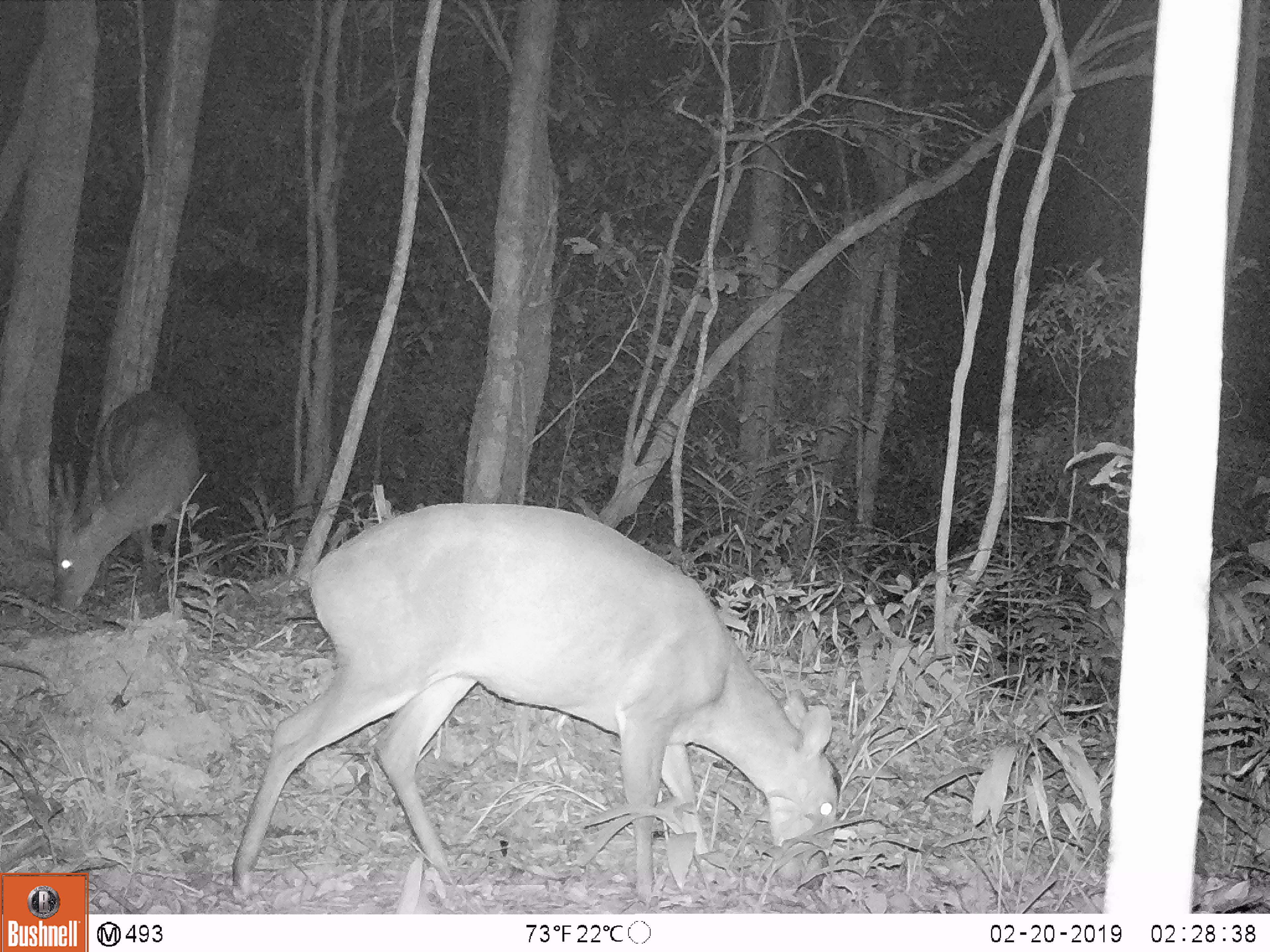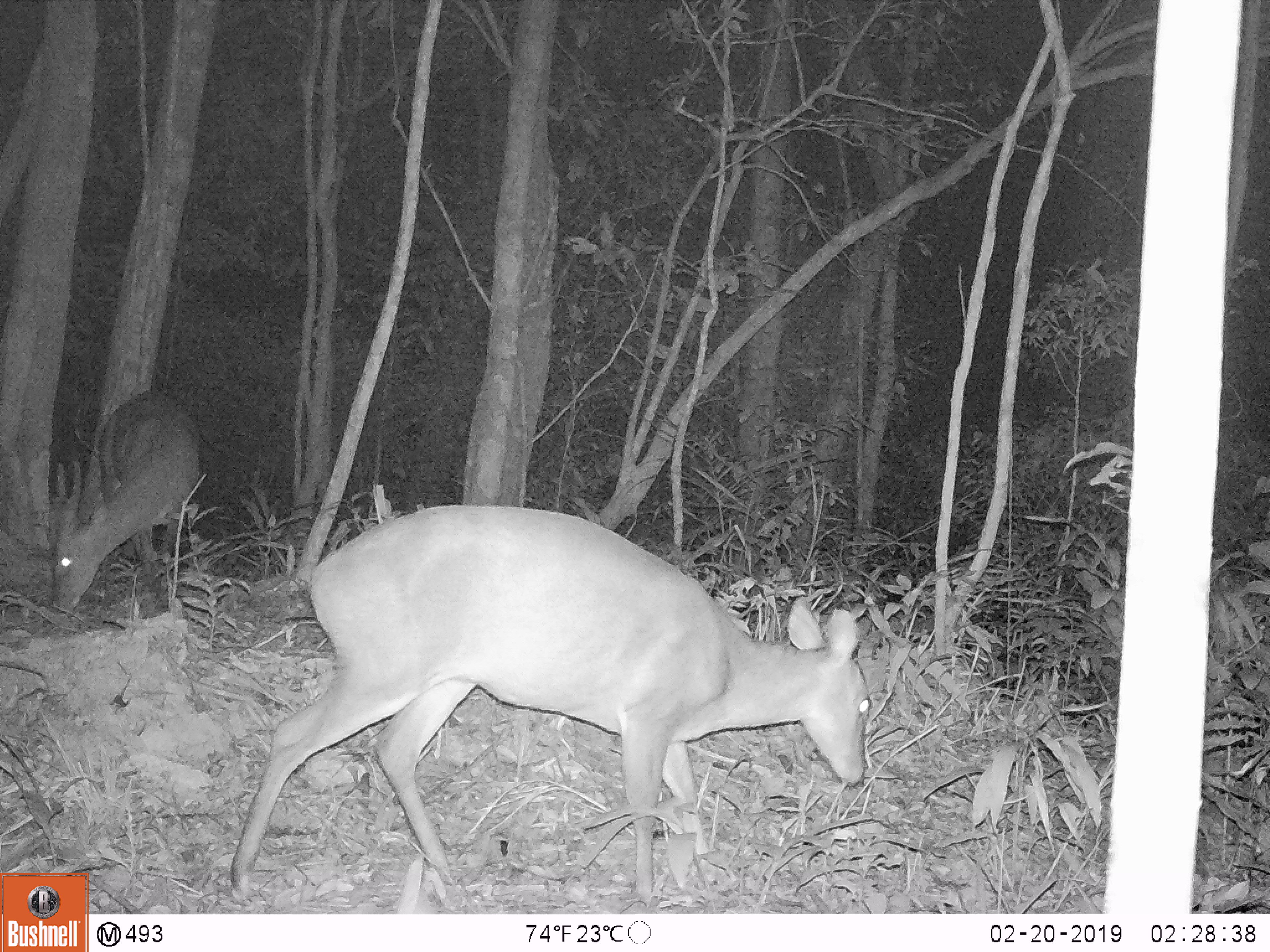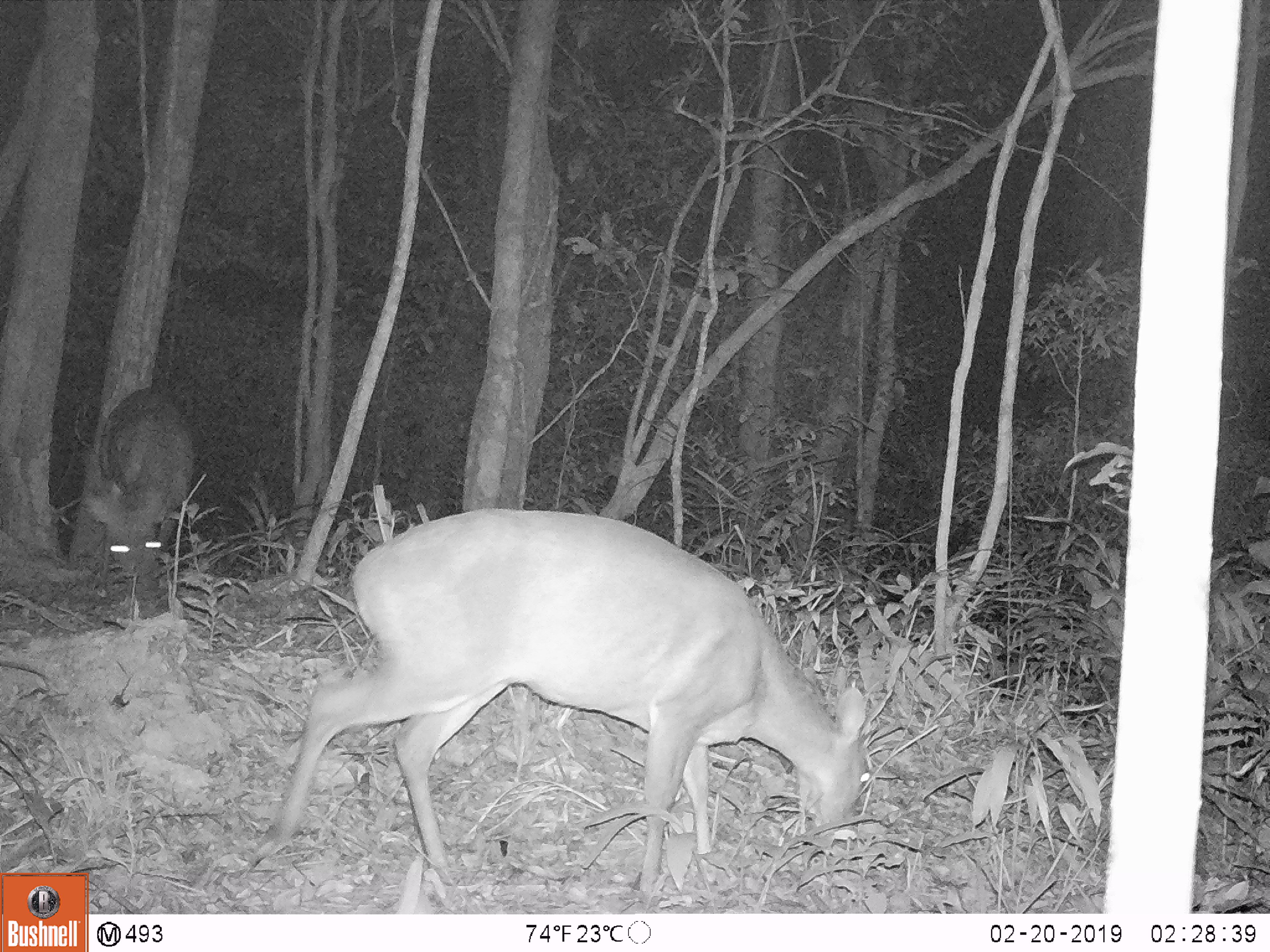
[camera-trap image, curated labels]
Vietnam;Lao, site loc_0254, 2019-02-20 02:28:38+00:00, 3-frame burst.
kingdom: Animalia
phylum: Chordata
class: Mammalia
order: Artiodactyla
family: Cervidae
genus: Muntiacus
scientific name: Muntiacus vuquangensis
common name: large-antlered muntjac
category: large antlered muntjac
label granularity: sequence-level